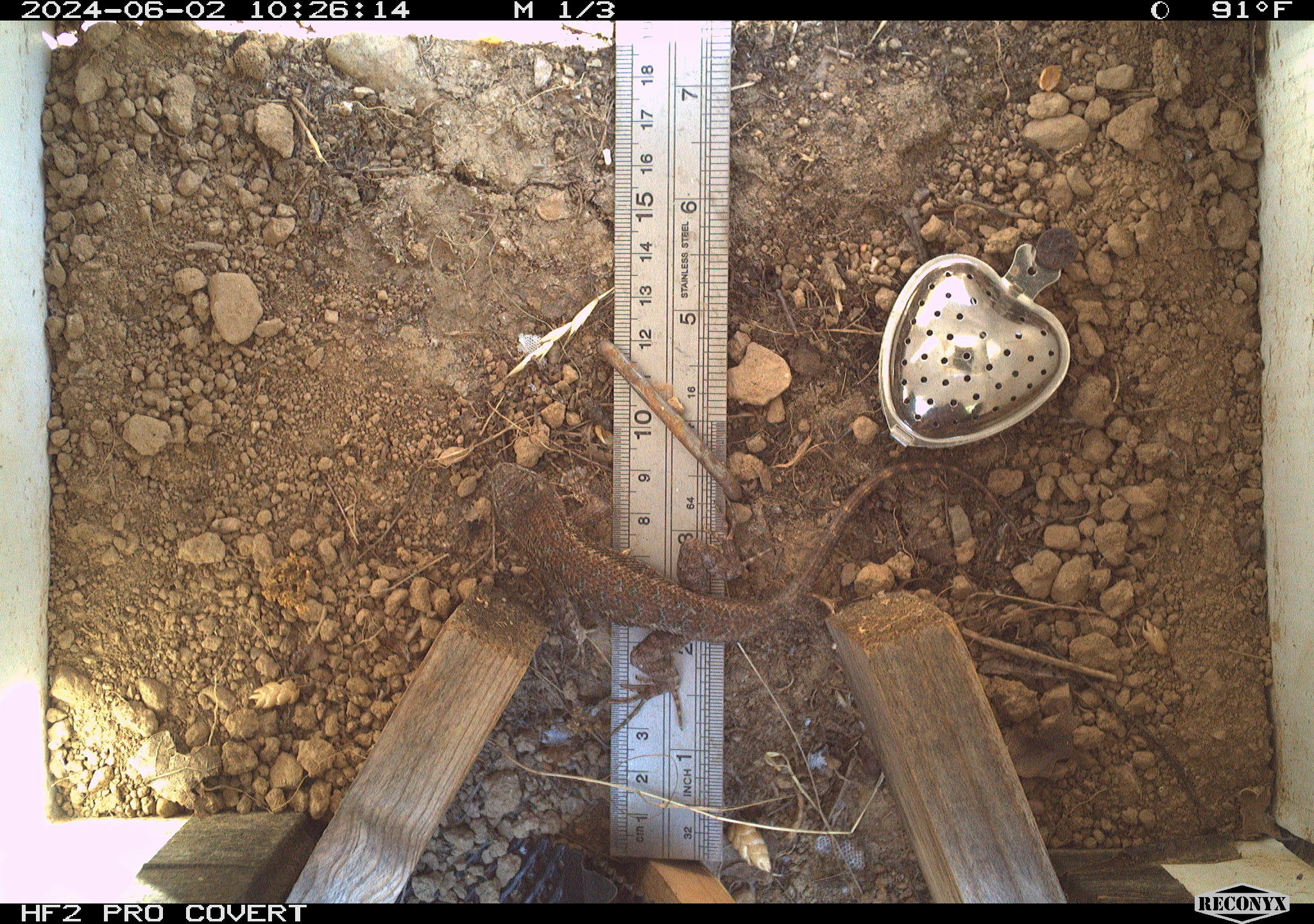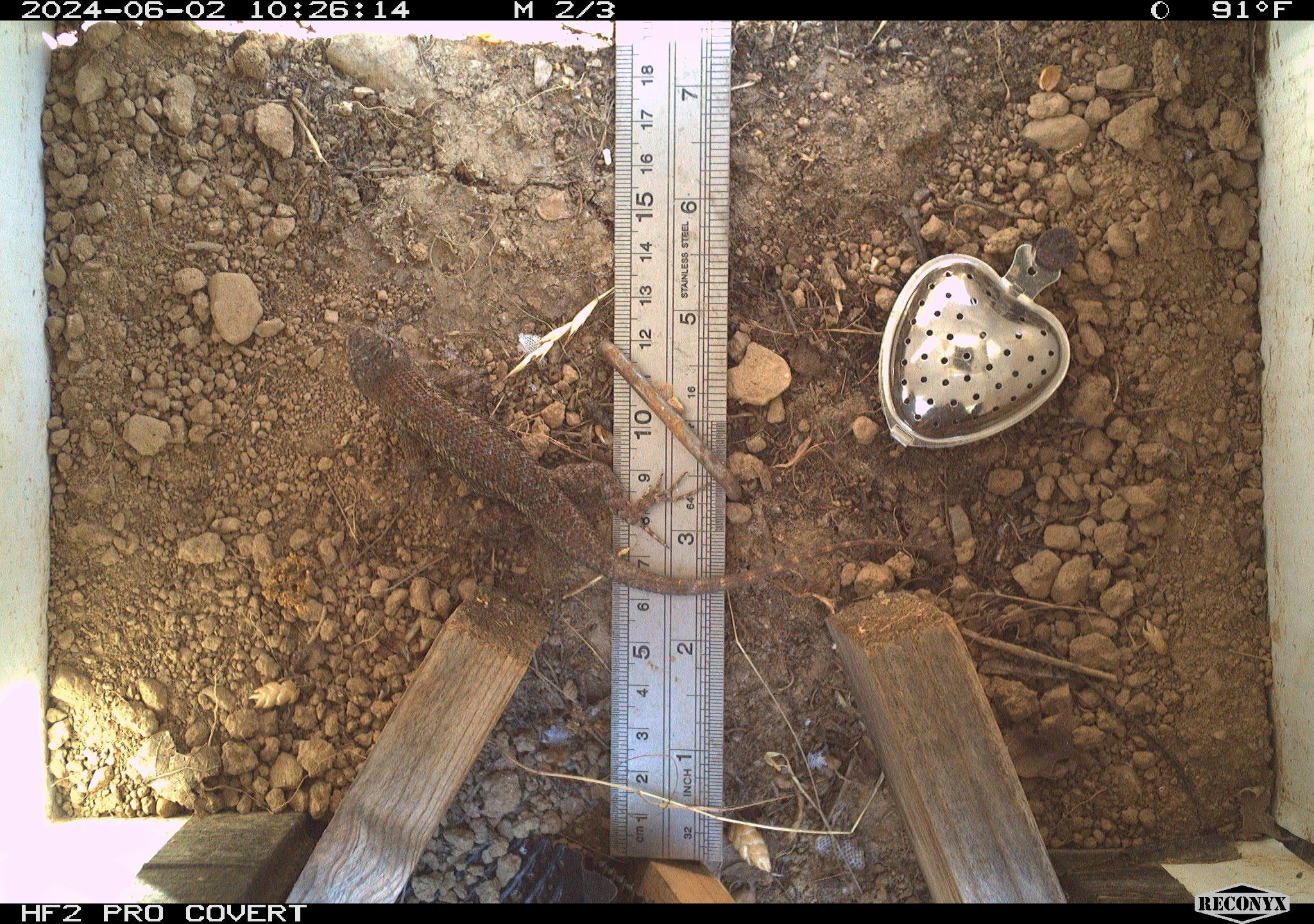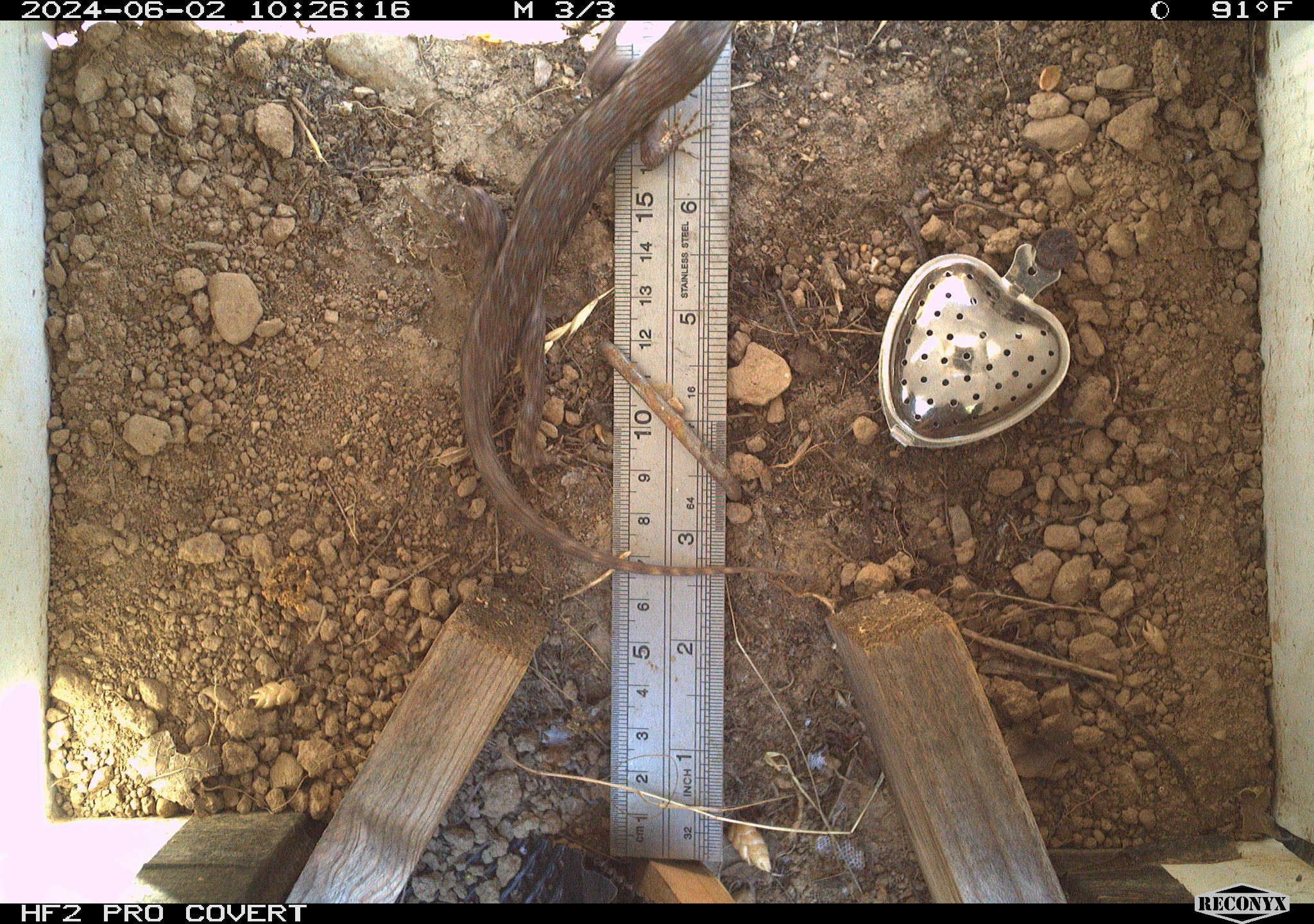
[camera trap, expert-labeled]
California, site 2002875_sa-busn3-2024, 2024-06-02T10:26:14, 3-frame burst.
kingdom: Animalia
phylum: Chordata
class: Reptilia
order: Squamata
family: Phrynosomatidae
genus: Sceloporus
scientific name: Sceloporus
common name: spiny lizards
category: sceloporus species